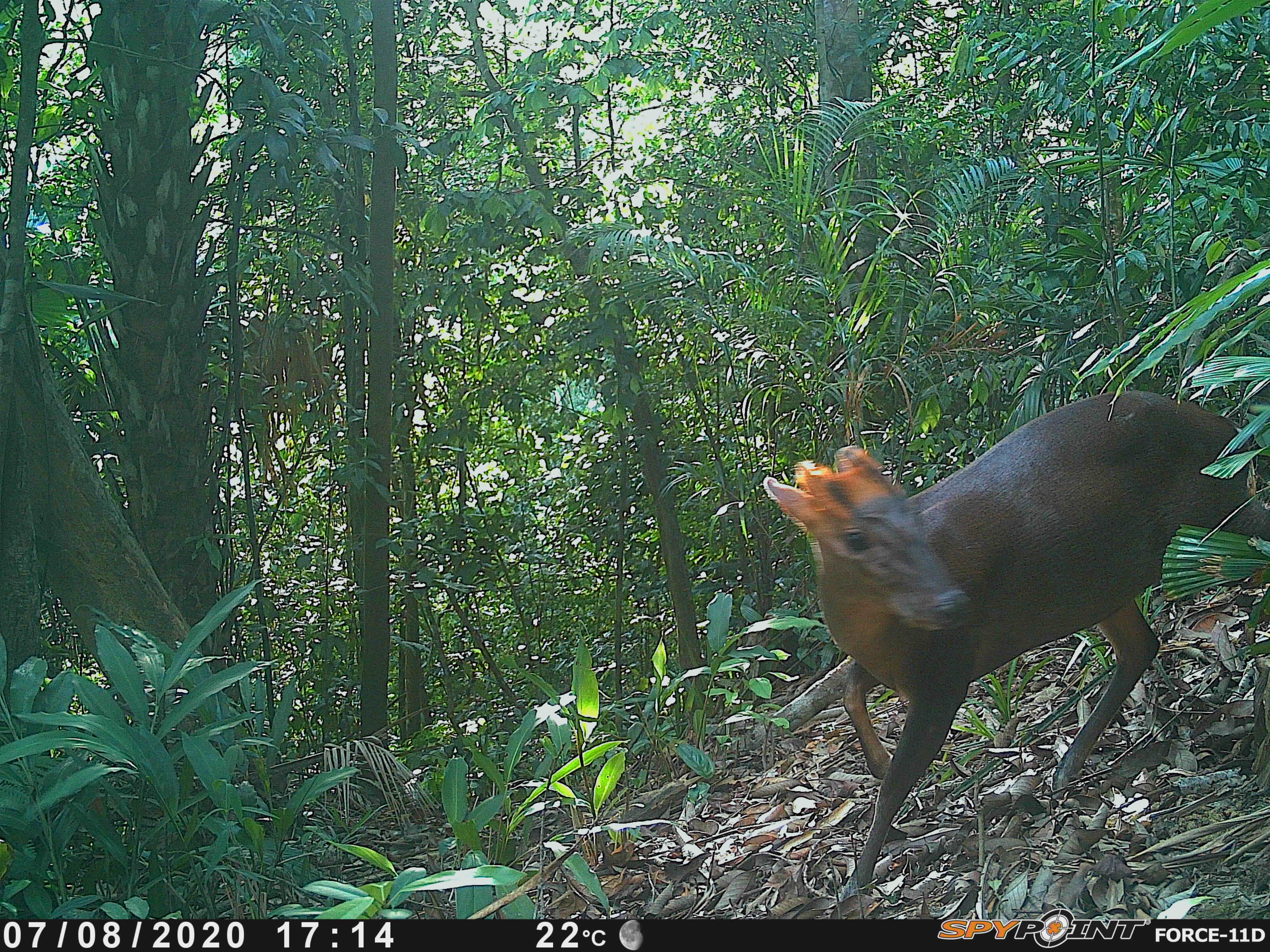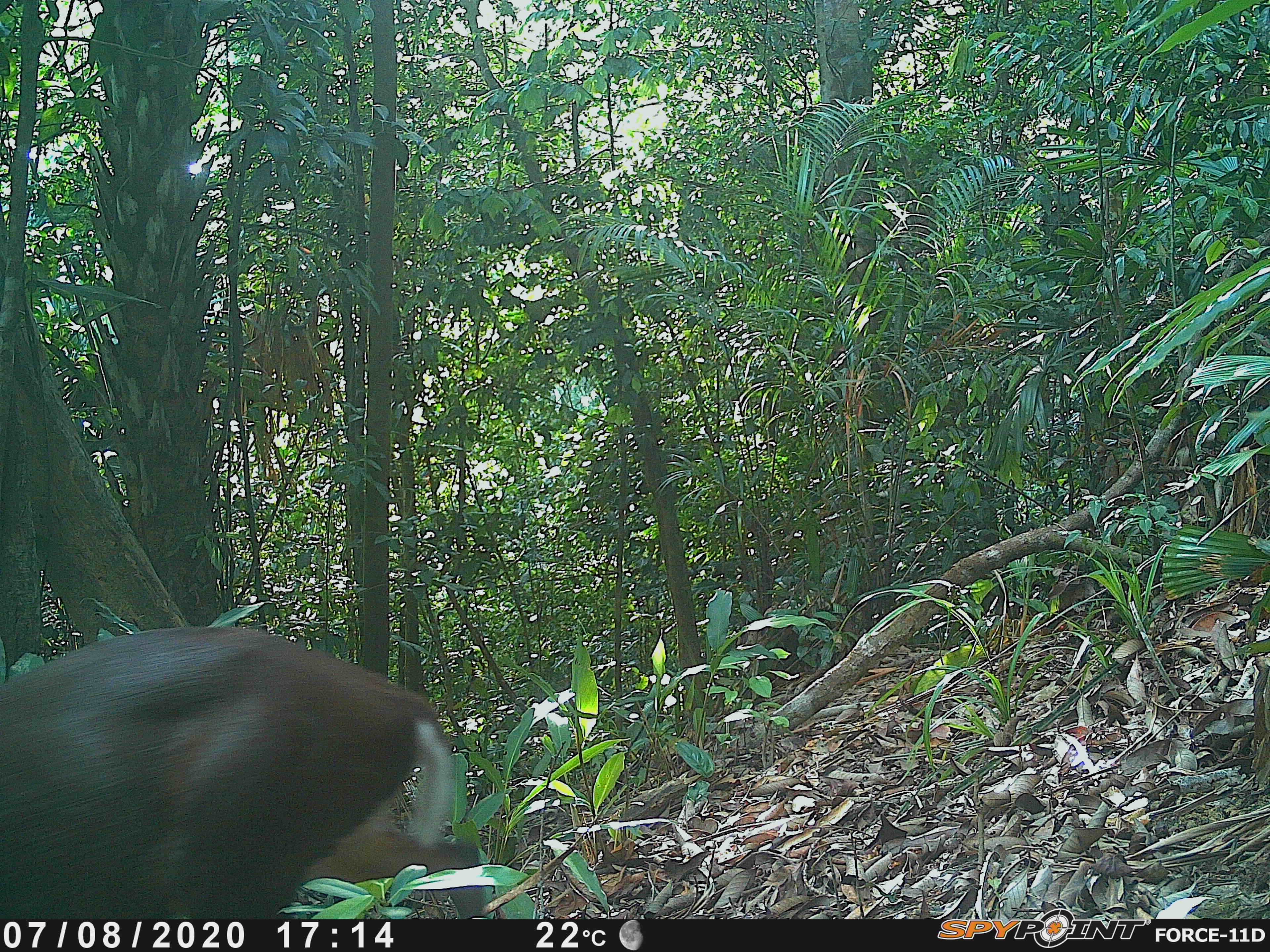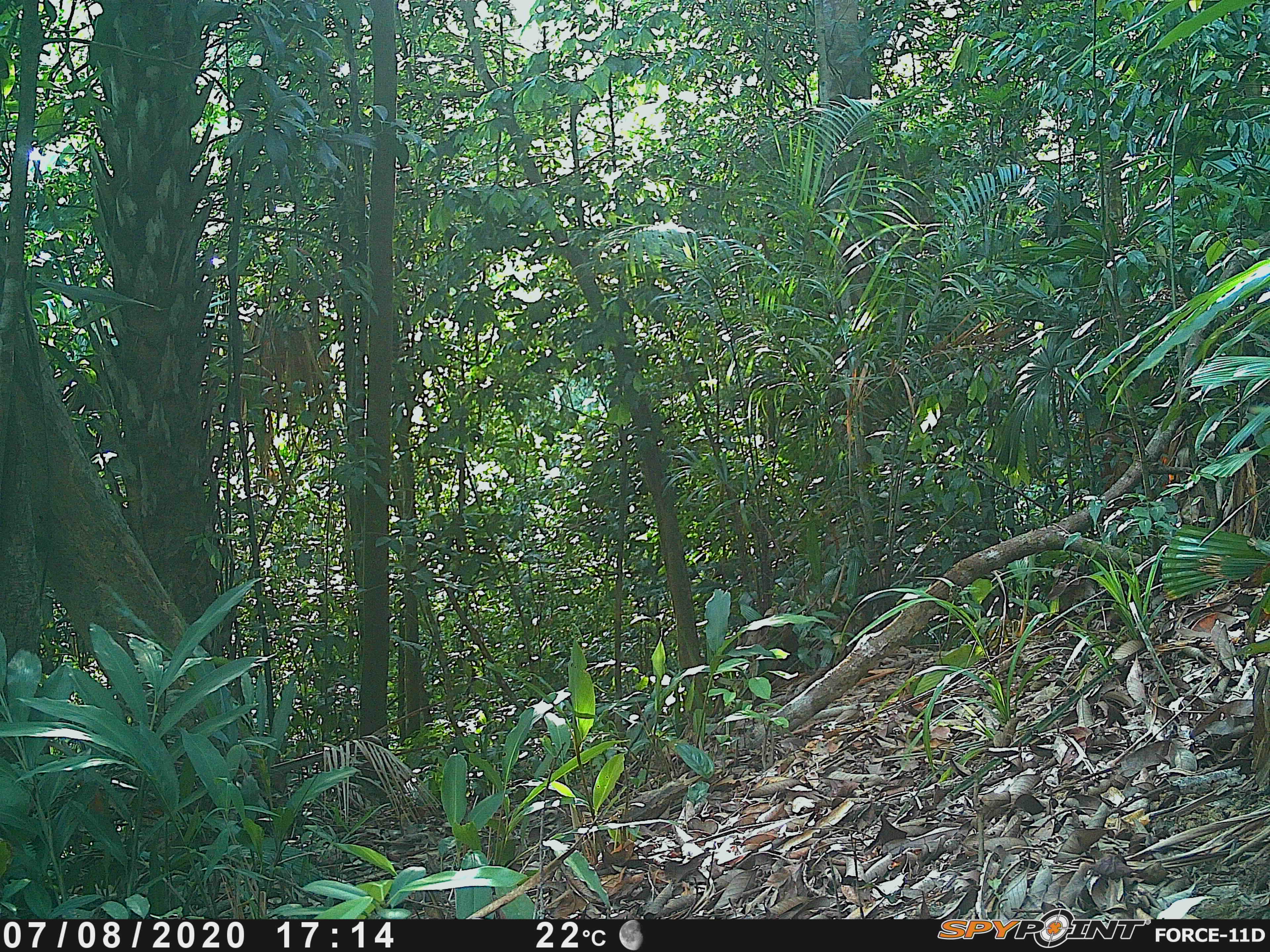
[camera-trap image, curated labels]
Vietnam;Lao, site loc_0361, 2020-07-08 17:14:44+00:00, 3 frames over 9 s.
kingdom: Animalia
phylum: Chordata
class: Mammalia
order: Artiodactyla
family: Cervidae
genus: Muntiacus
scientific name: Muntiacus rooseveltorum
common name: roosevelt's muntjac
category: roosevelts muntjac group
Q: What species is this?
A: Roosevelts muntjac group (roosevelt's muntjac) (Muntiacus rooseveltorum).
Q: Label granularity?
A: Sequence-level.